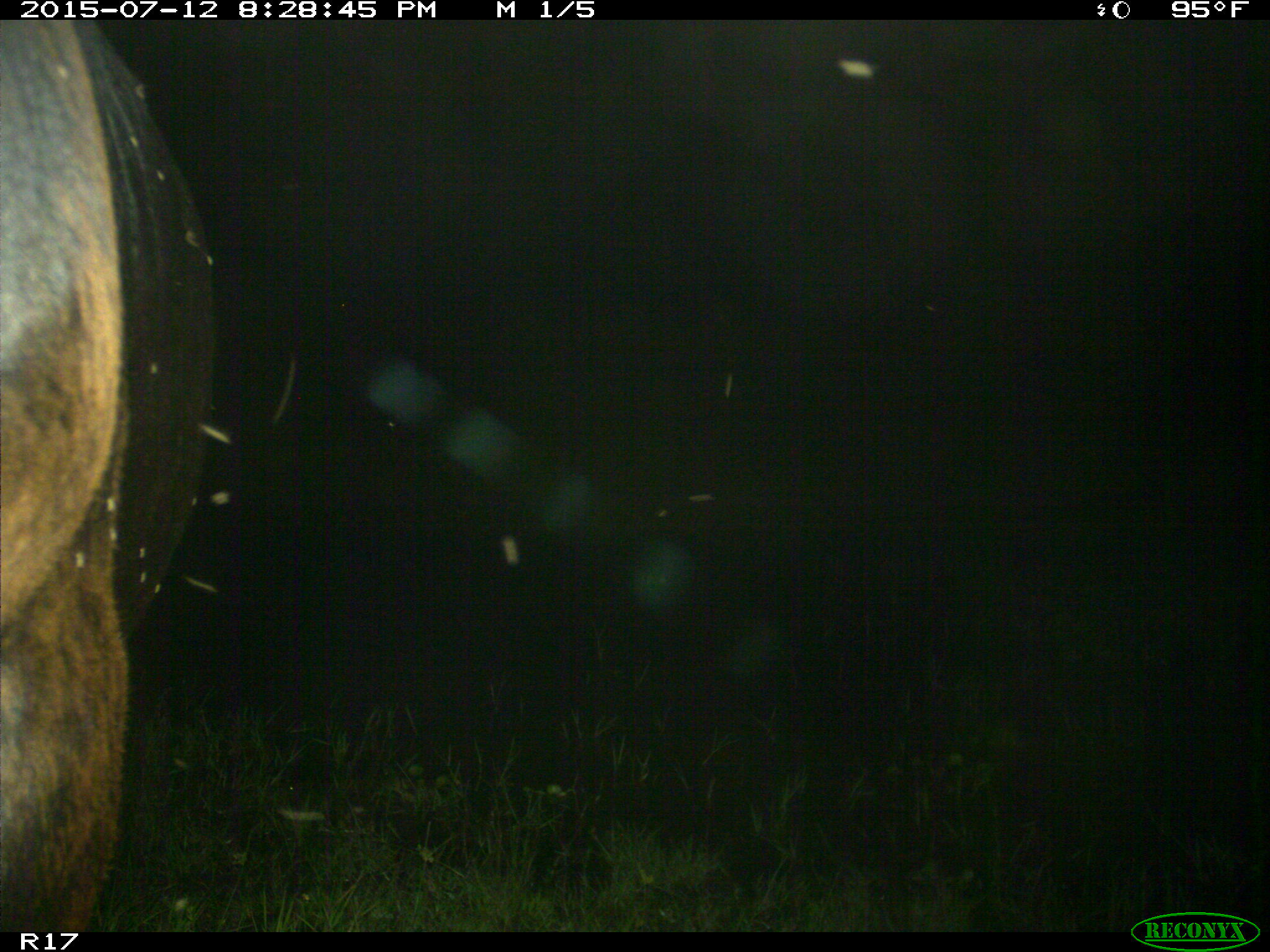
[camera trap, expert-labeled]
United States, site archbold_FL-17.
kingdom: Animalia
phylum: Chordata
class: Mammalia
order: Artiodactyla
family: Bovidae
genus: Bos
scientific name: Bos taurus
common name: domestic cow